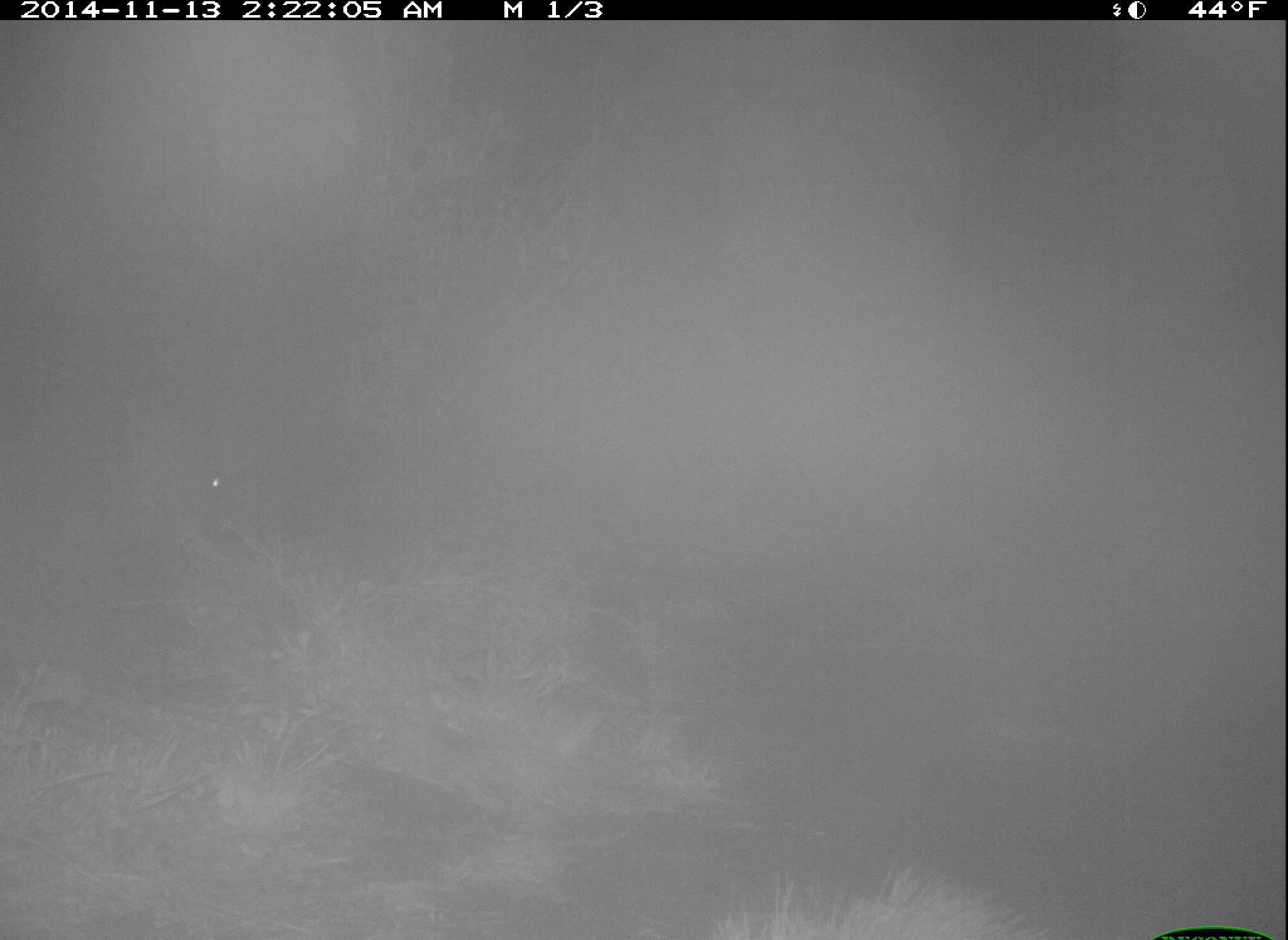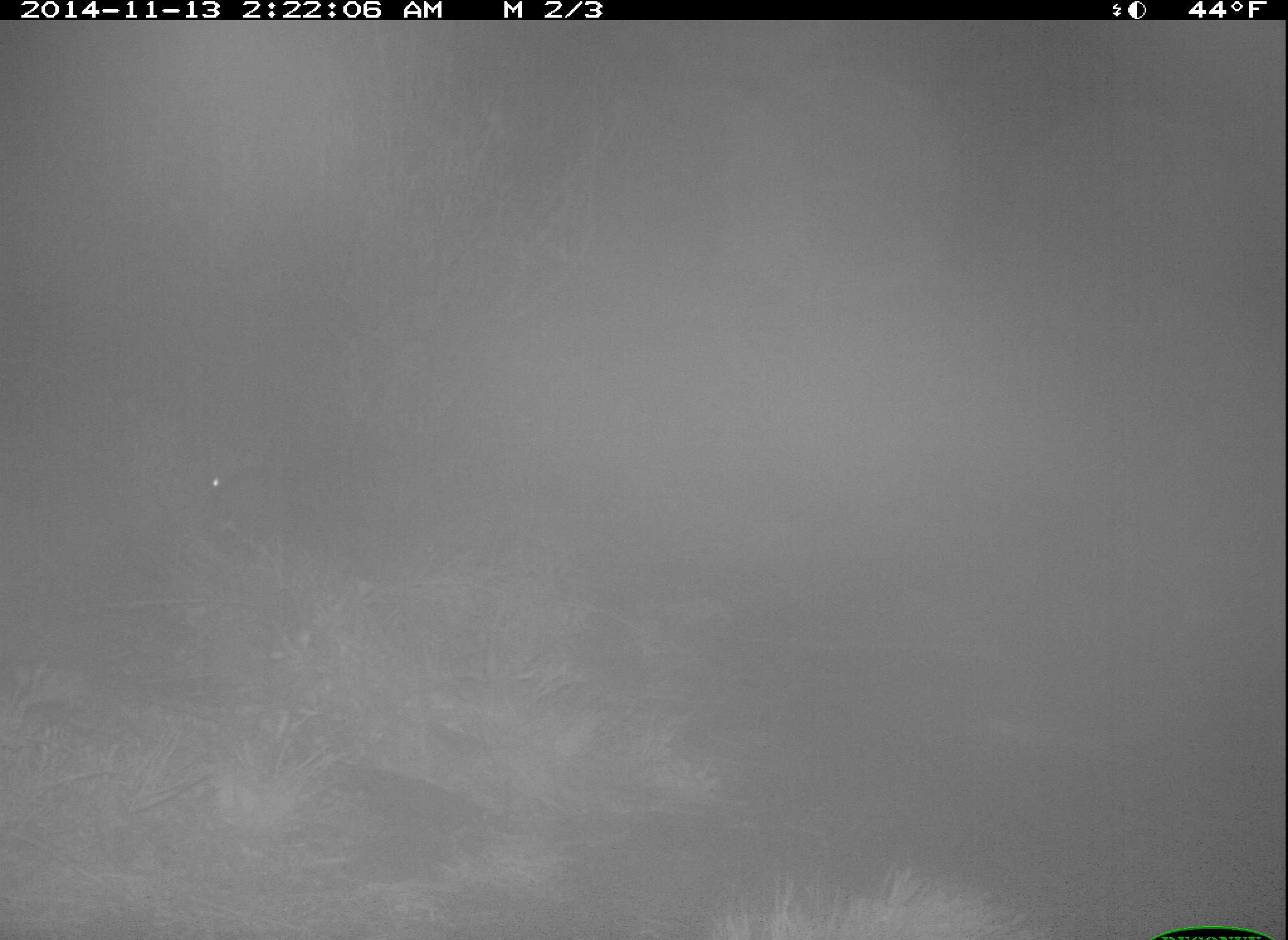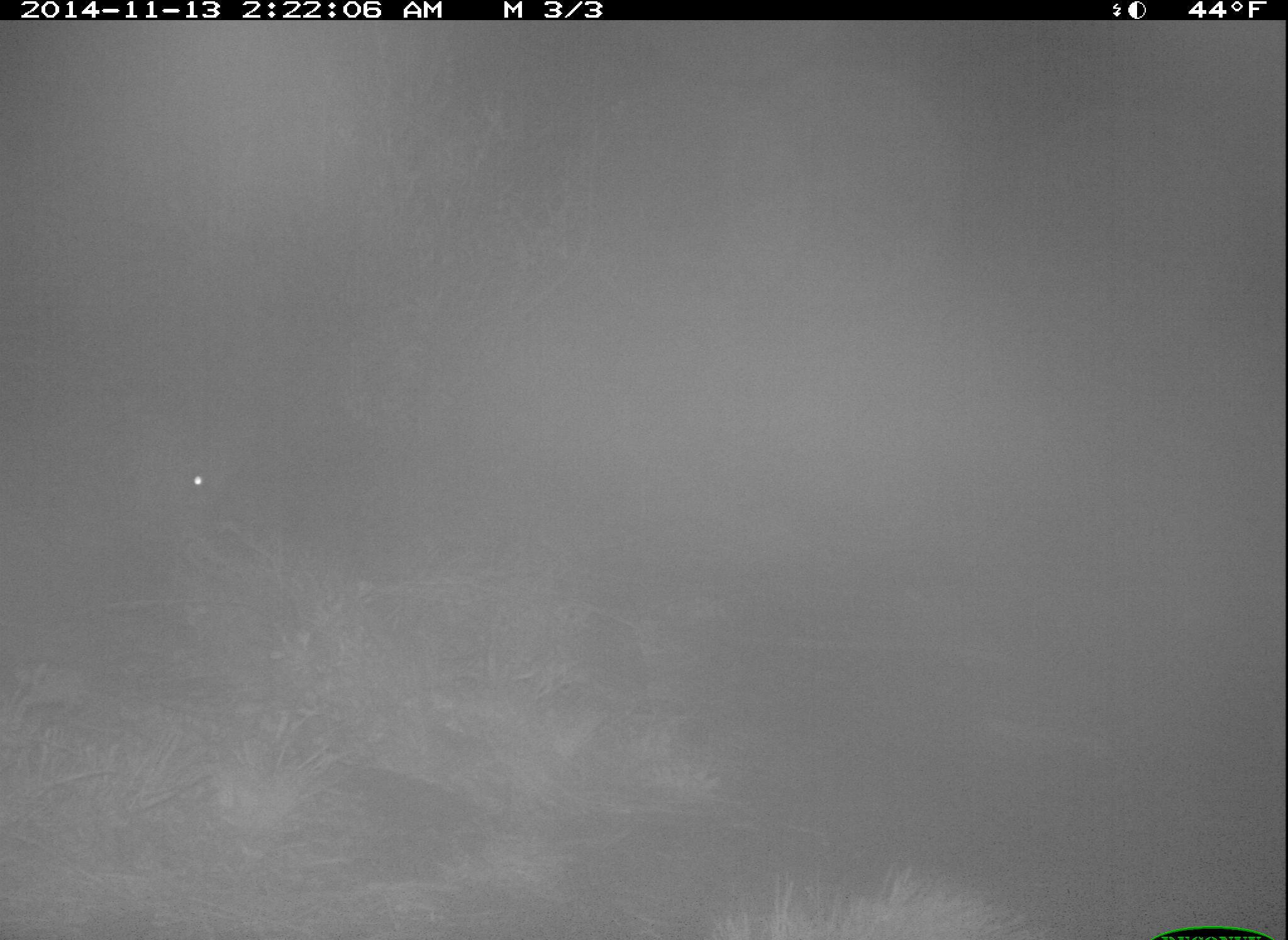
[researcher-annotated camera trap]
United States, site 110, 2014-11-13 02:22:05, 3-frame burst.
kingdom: Animalia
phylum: Chordata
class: Mammalia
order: Lagomorpha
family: Leporidae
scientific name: Leporidae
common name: rabbits and hares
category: rabbit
Rabbit (rabbits and hares) (Leporidae).